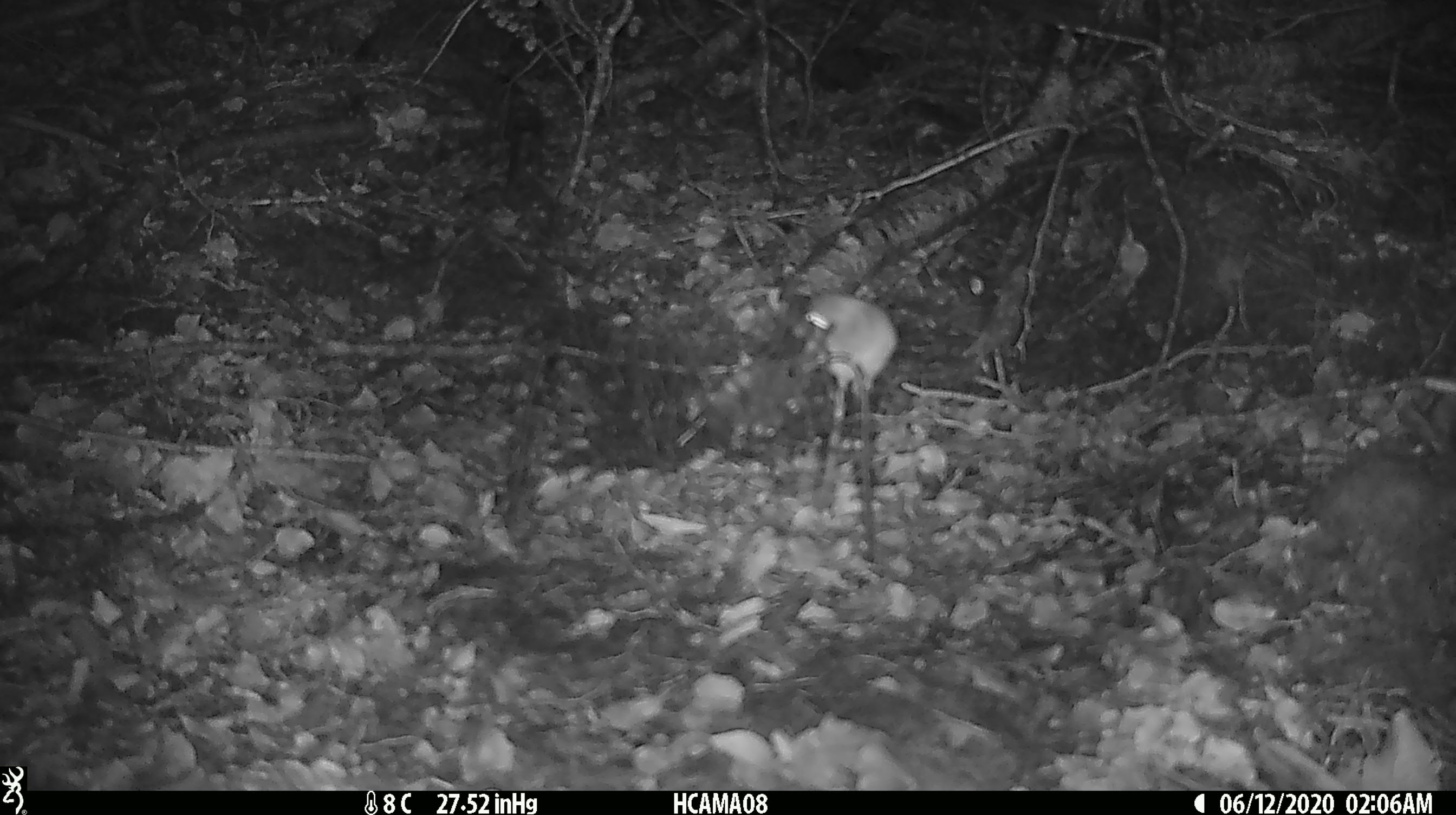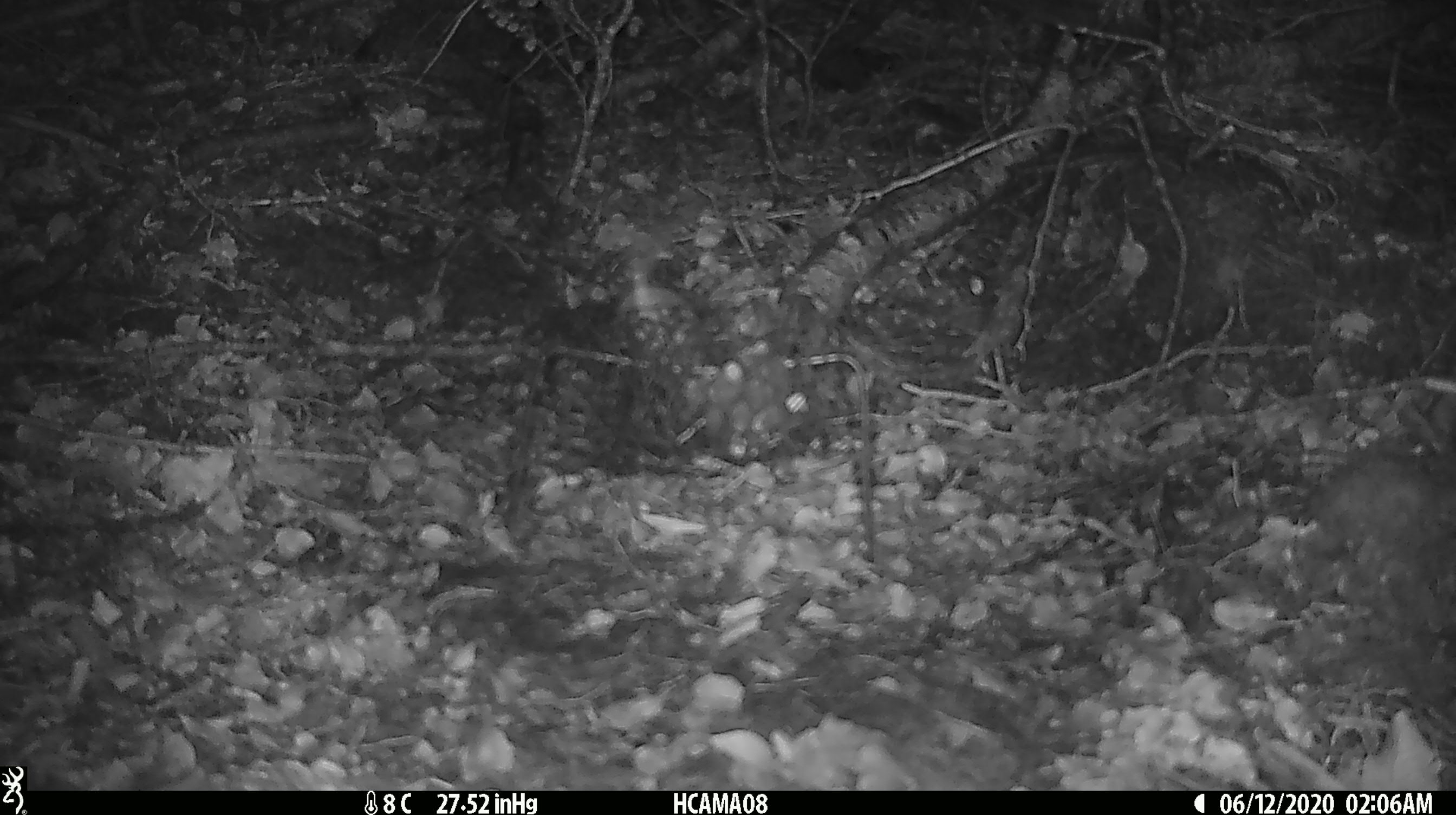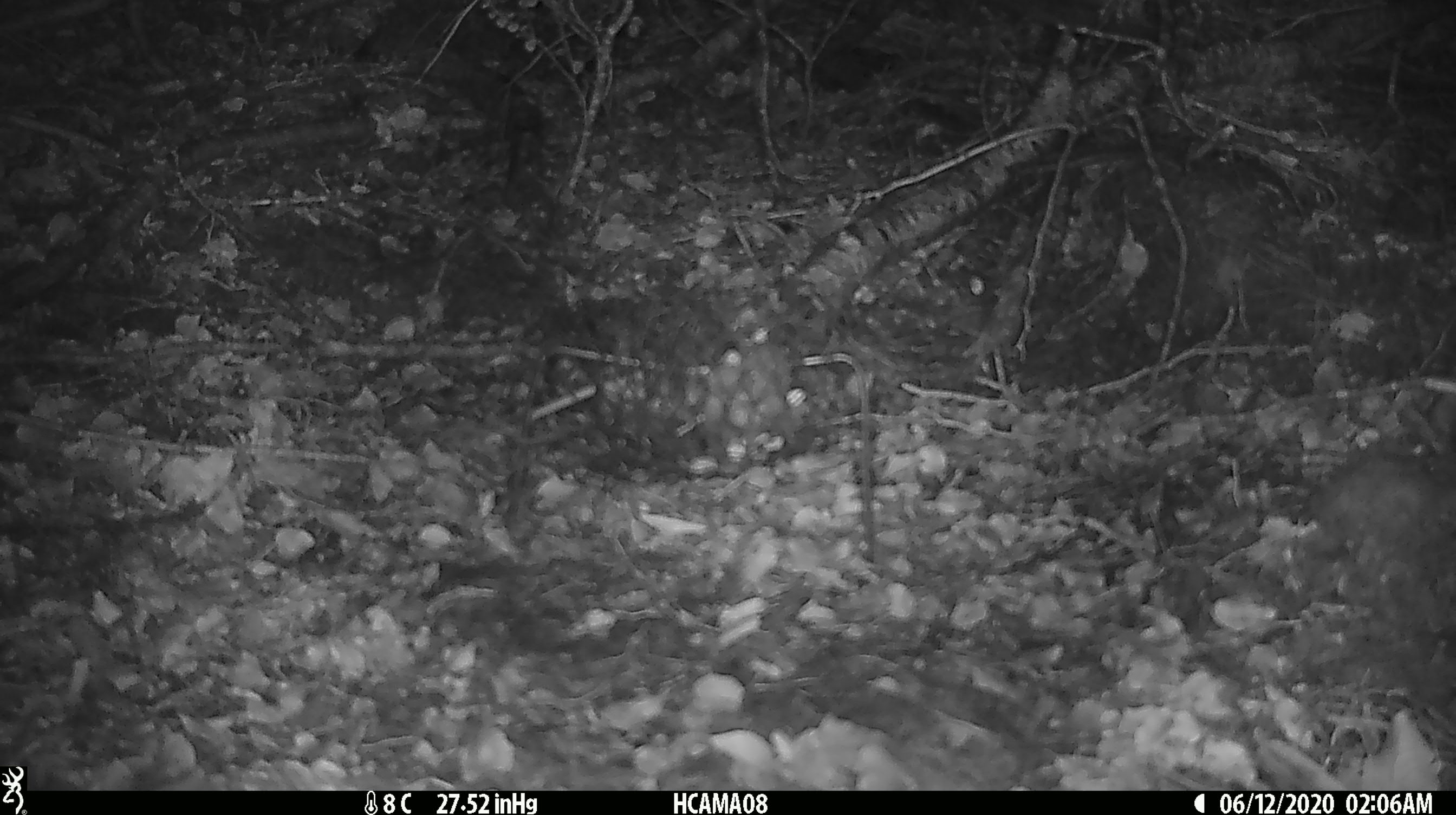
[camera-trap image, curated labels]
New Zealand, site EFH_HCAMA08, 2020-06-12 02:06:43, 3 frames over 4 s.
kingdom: Animalia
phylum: Chordata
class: Mammalia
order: Rodentia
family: Muridae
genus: Mus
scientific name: Mus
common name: mouse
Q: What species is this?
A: Mouse (Mus).